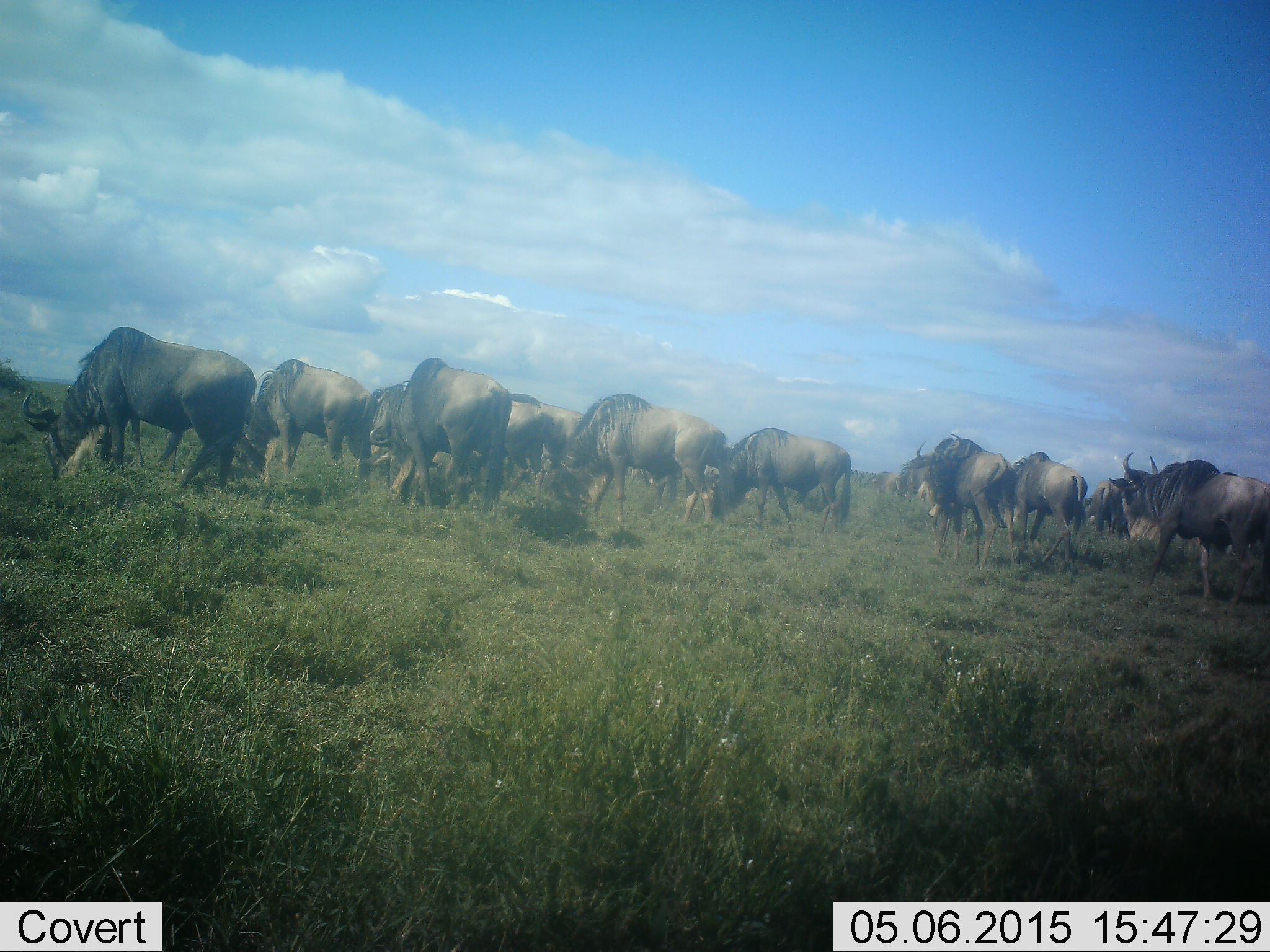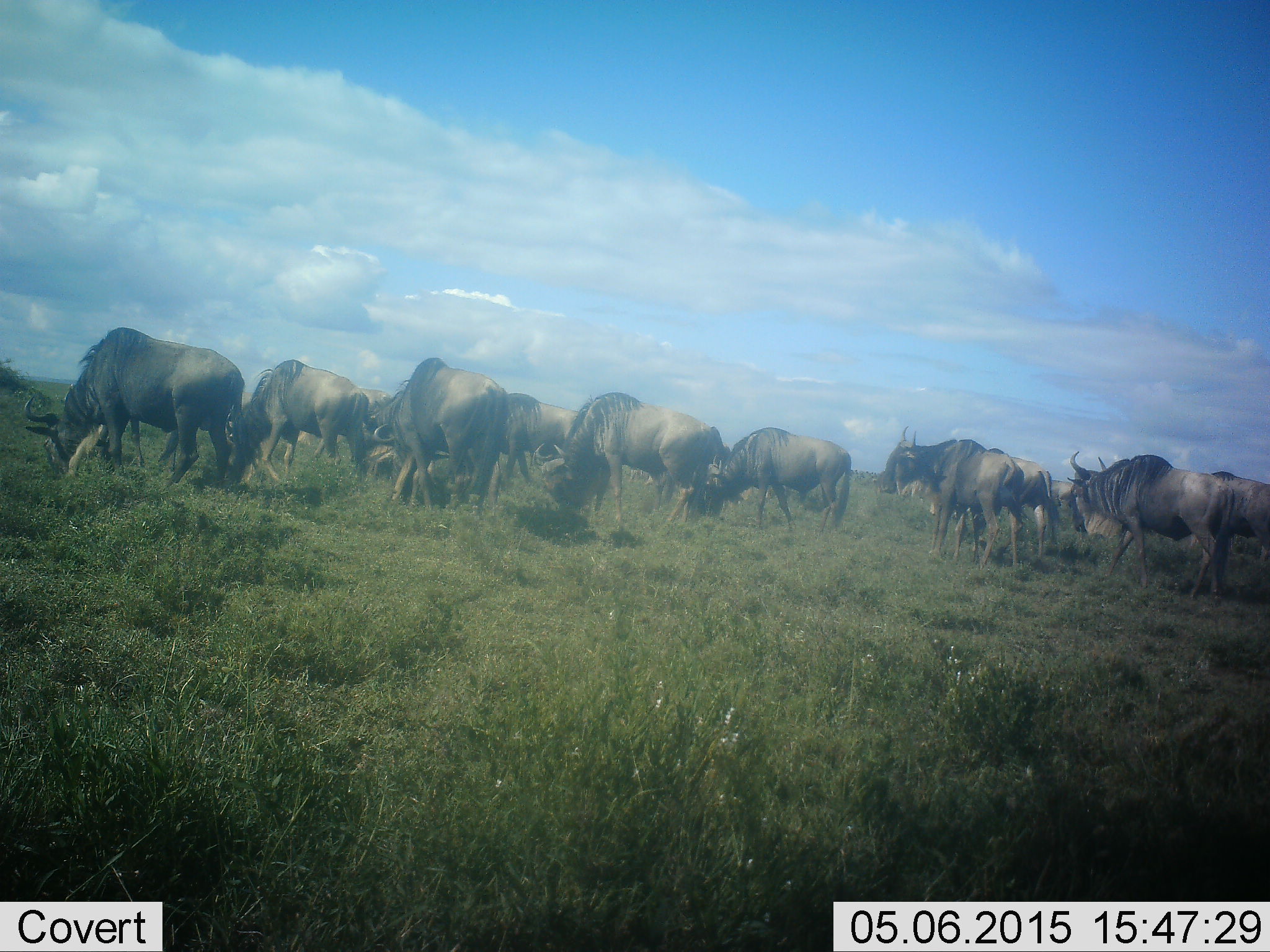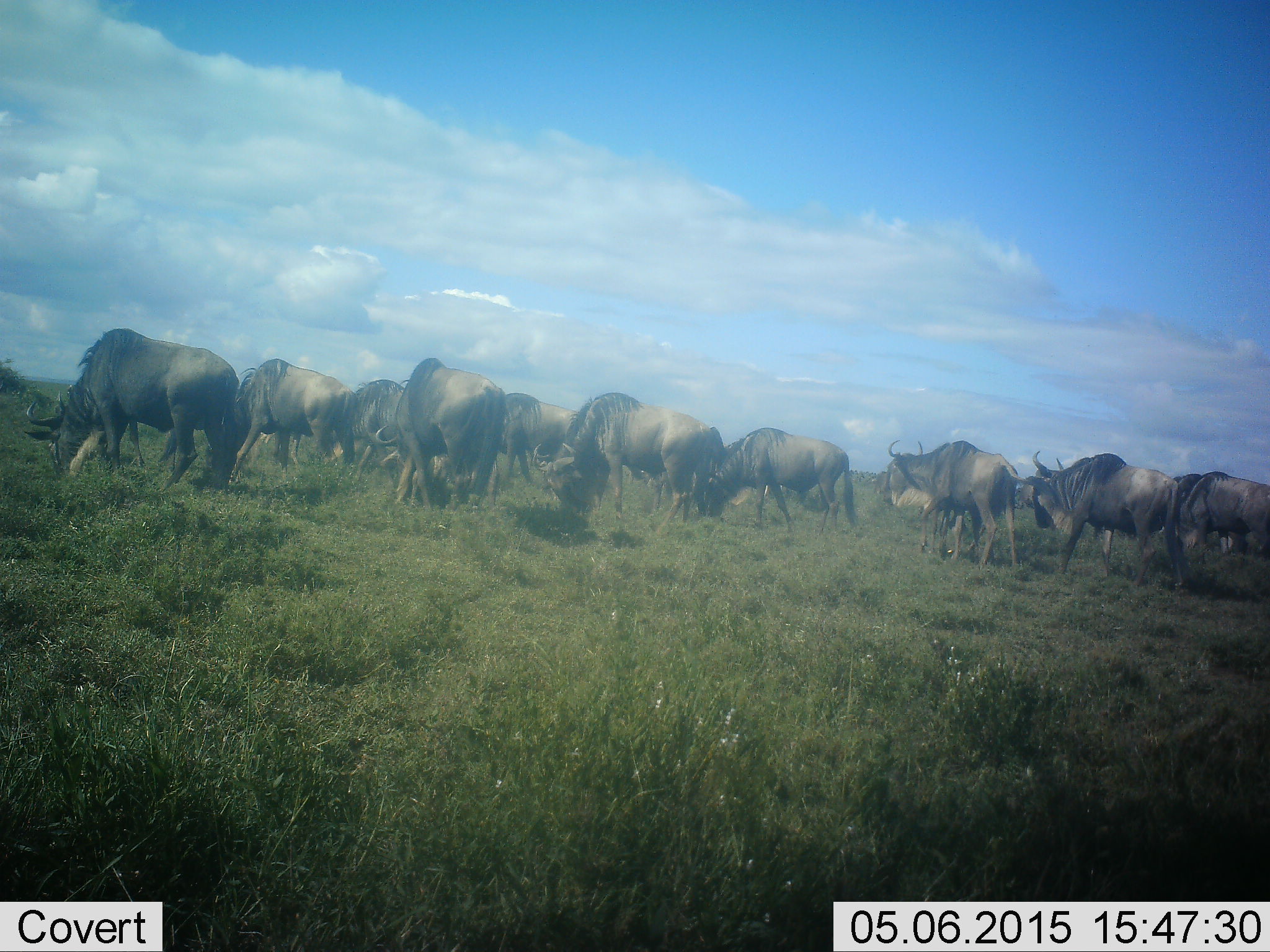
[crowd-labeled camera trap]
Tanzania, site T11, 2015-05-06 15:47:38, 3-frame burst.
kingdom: Animalia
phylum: Chordata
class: Mammalia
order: Artiodactyla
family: Bovidae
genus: Connochaetes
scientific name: Connochaetes taurinus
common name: blue wildebeest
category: wildebeest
Wildebeest (blue wildebeest) (Connochaetes taurinus), count 11-50. Behavior (volunteer vote fractions): standing 50%, resting 0%, moving 70%, interacting 0%. Young present (vote fraction): 10%. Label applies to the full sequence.